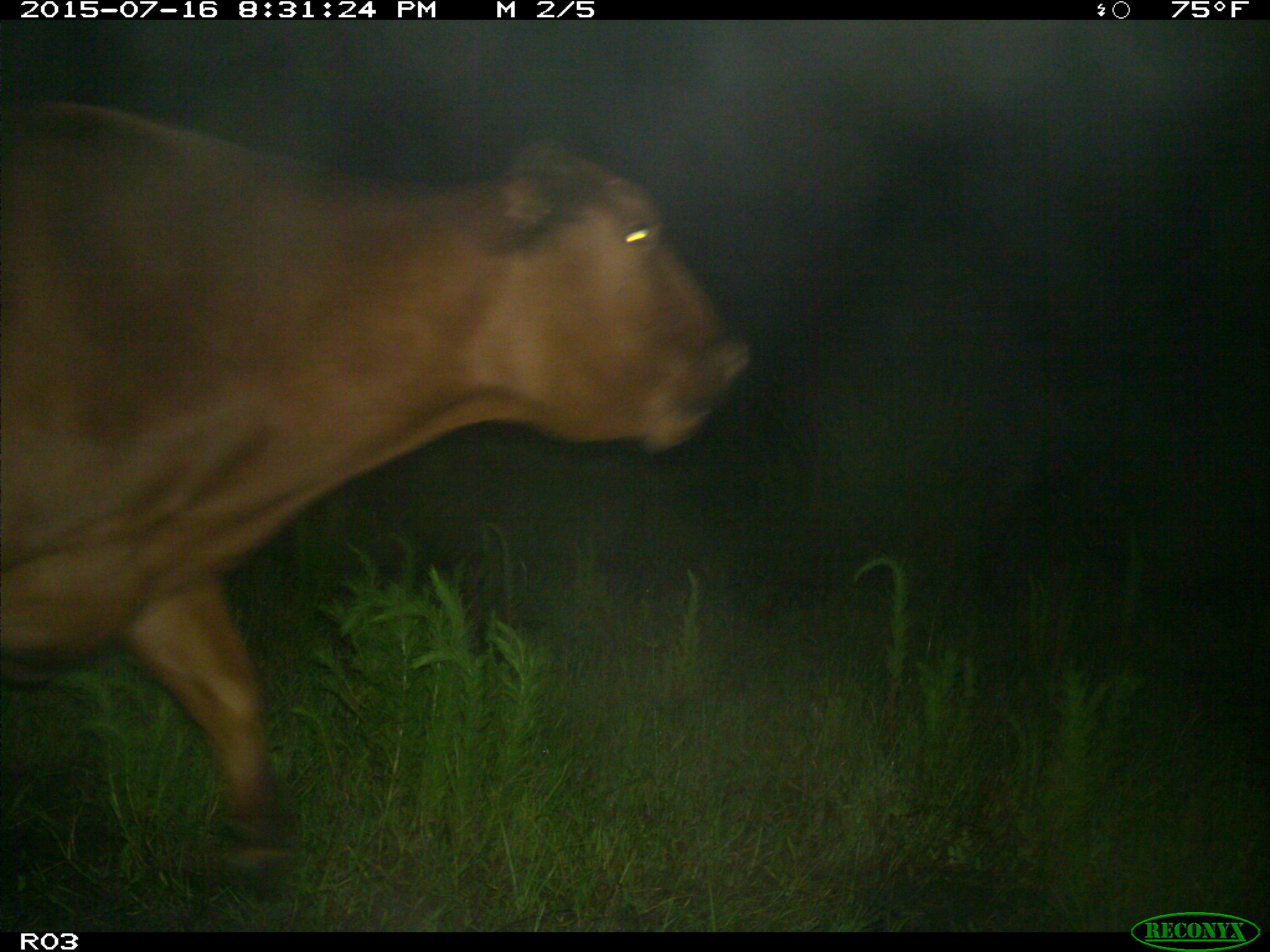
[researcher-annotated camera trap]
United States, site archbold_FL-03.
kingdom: Animalia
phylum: Chordata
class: Mammalia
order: Artiodactyla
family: Bovidae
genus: Bos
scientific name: Bos taurus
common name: domestic cow